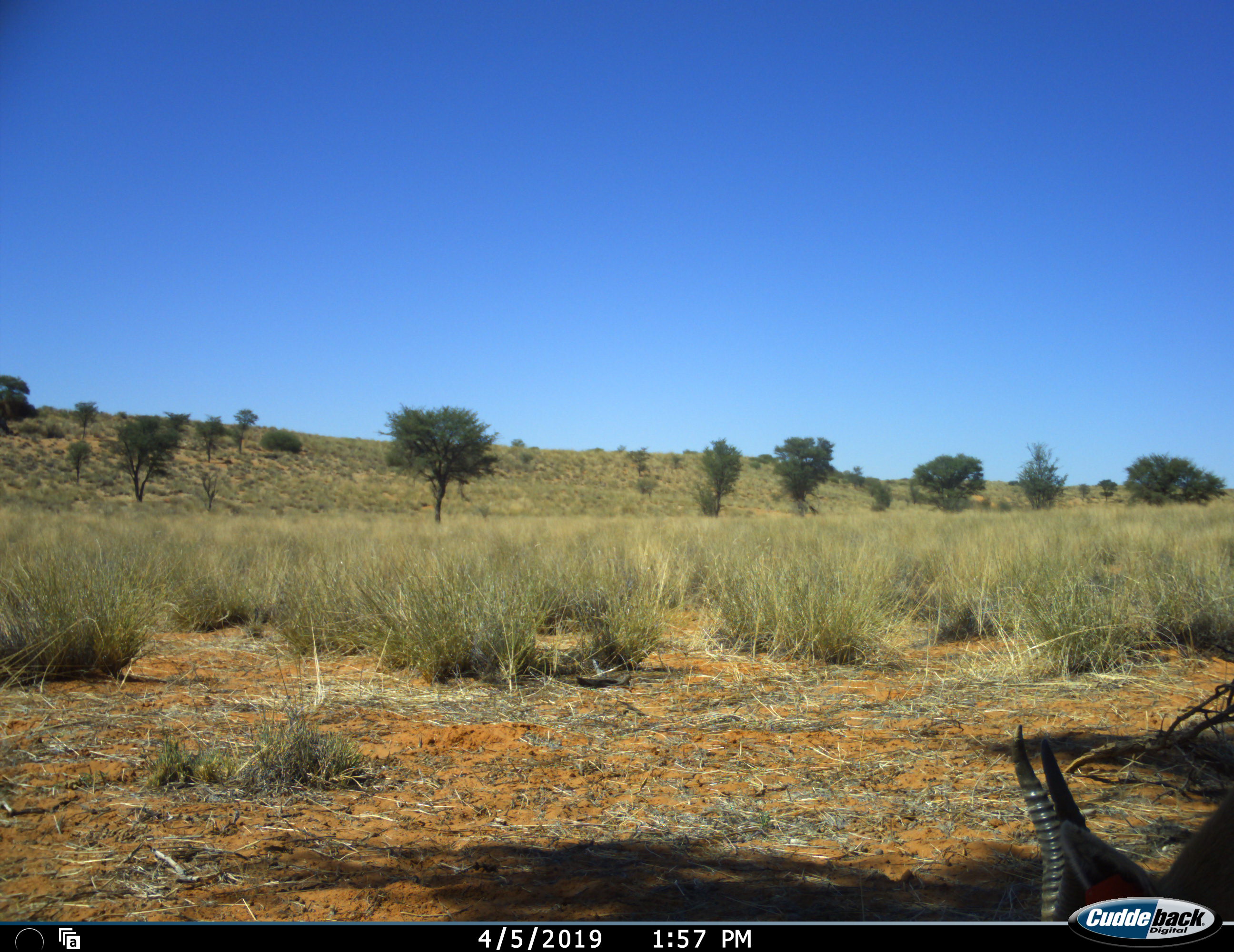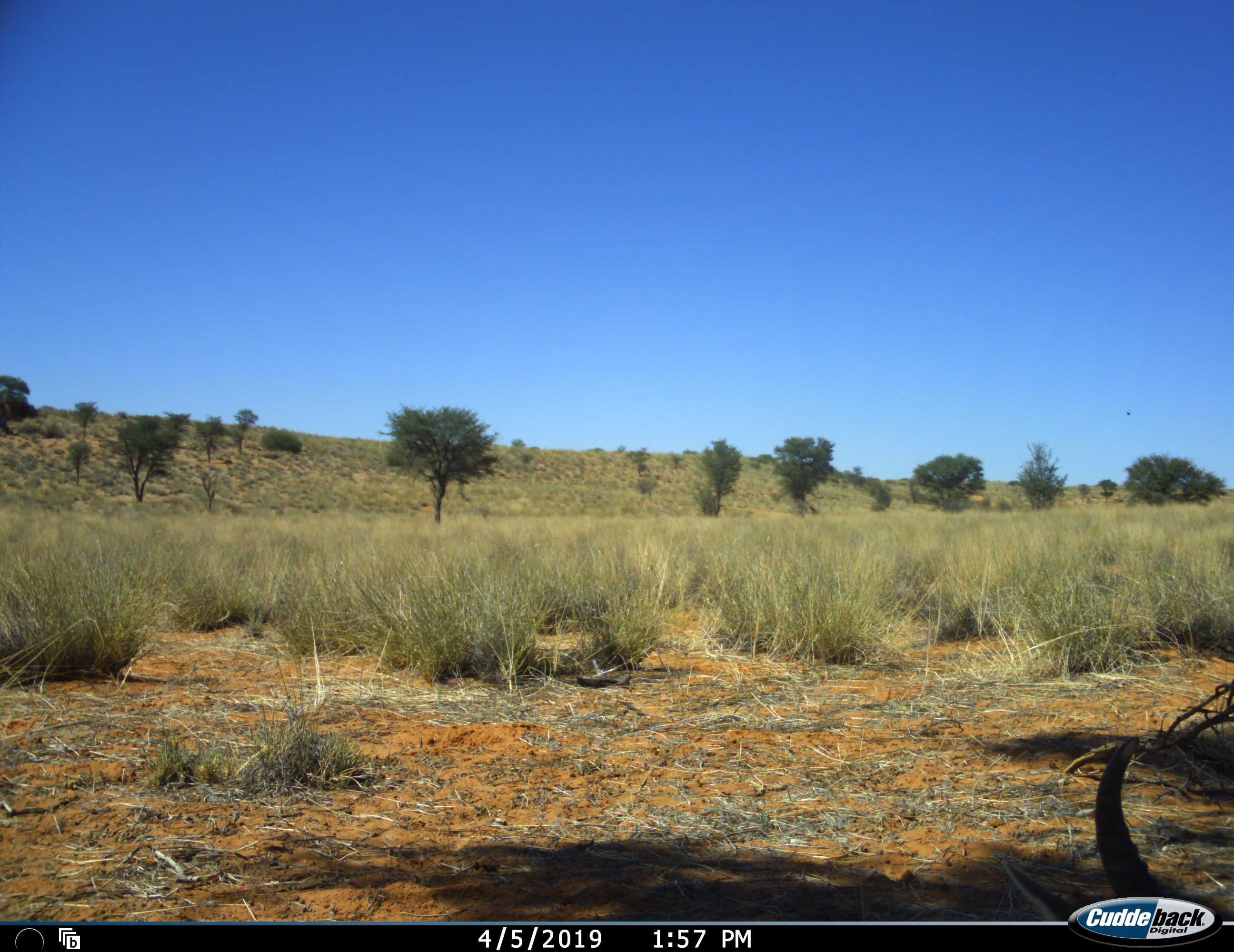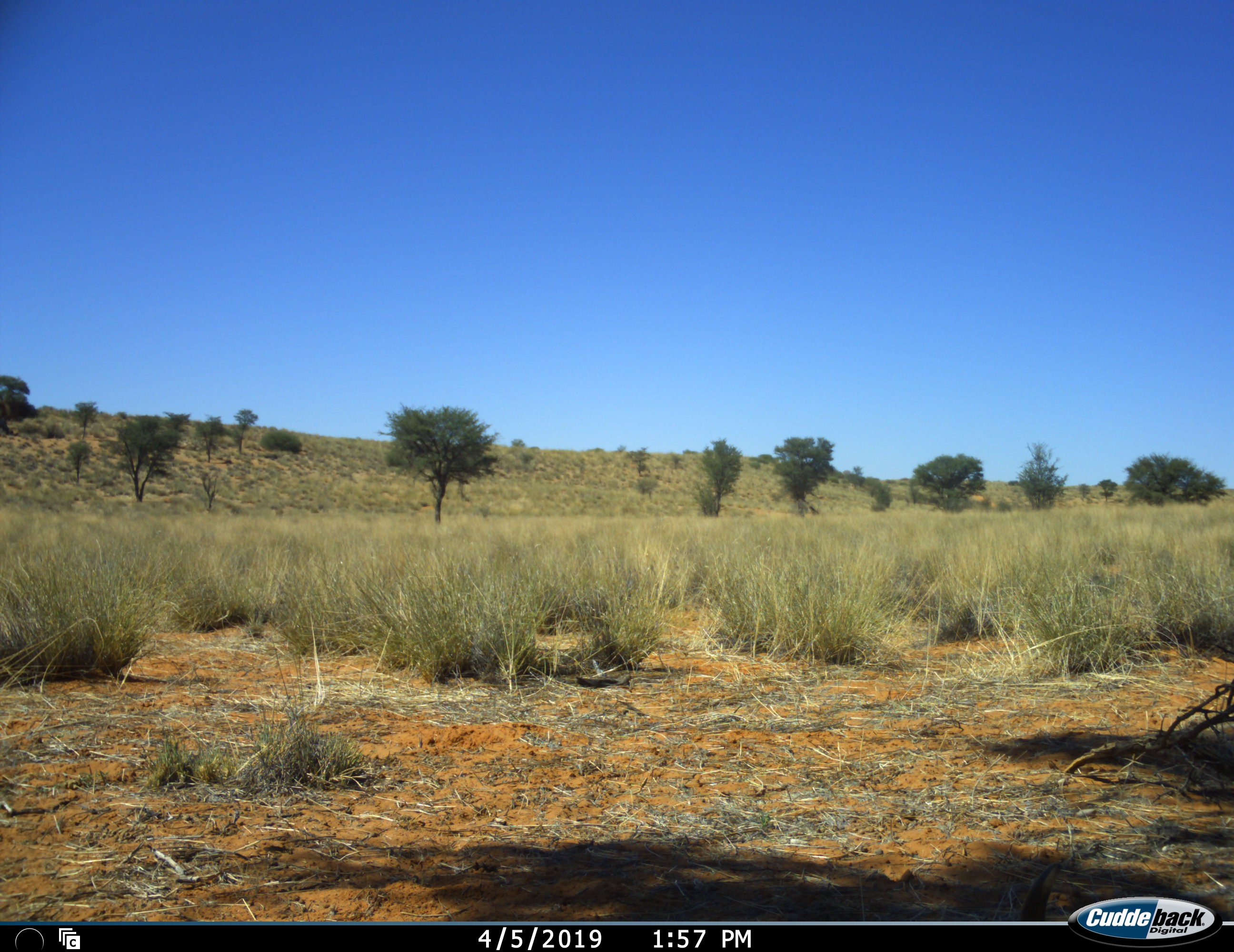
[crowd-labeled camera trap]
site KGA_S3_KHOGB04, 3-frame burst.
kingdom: Animalia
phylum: Chordata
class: Mammalia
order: Artiodactyla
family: Bovidae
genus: Antidorcas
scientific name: Antidorcas marsupialis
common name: springbok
Springbok (Antidorcas marsupialis), count 1. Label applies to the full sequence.